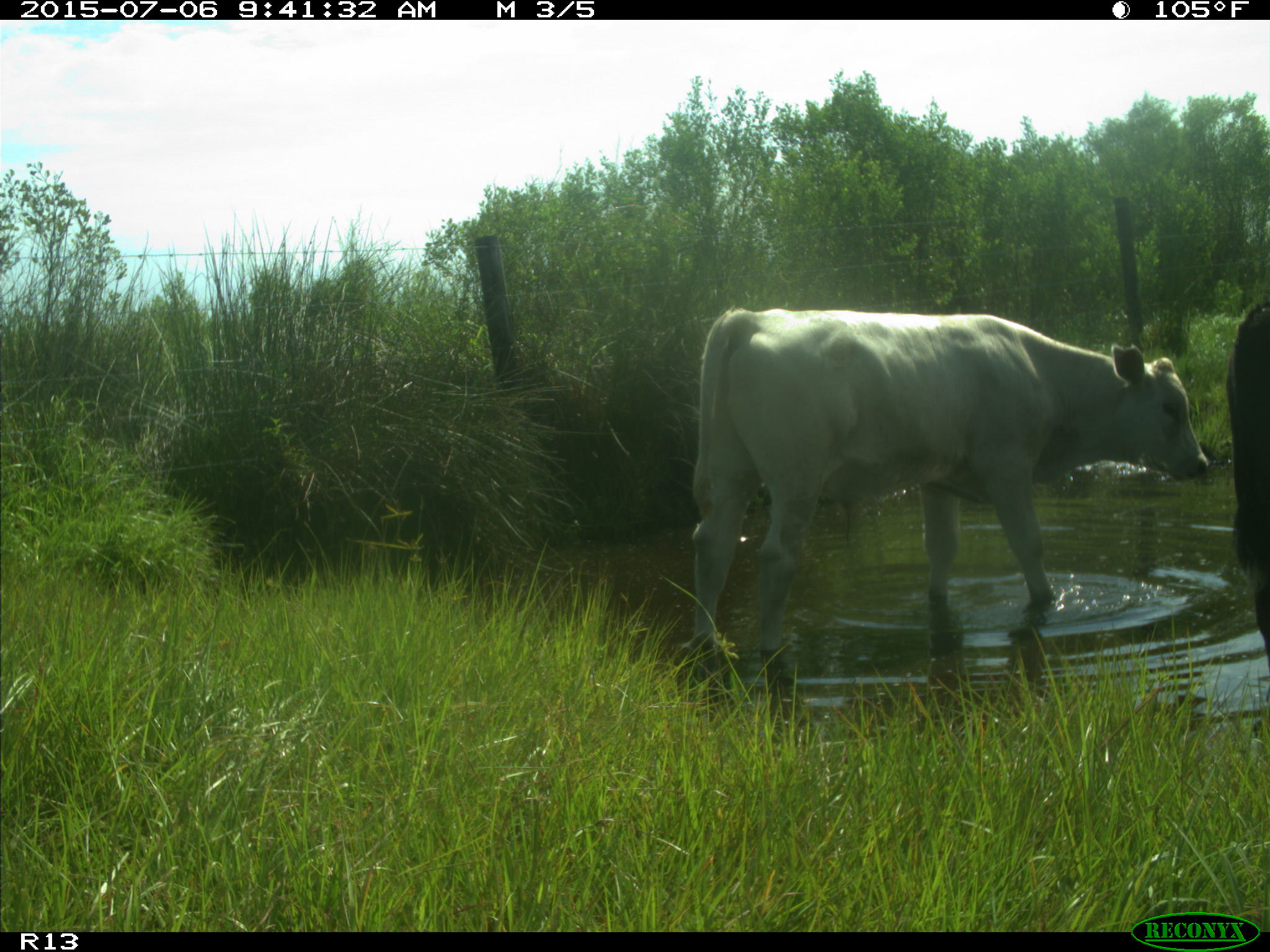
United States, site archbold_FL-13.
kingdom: Animalia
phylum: Chordata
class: Mammalia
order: Artiodactyla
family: Bovidae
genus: Bos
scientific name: Bos taurus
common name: domestic cow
Bos taurus (domestic cow).